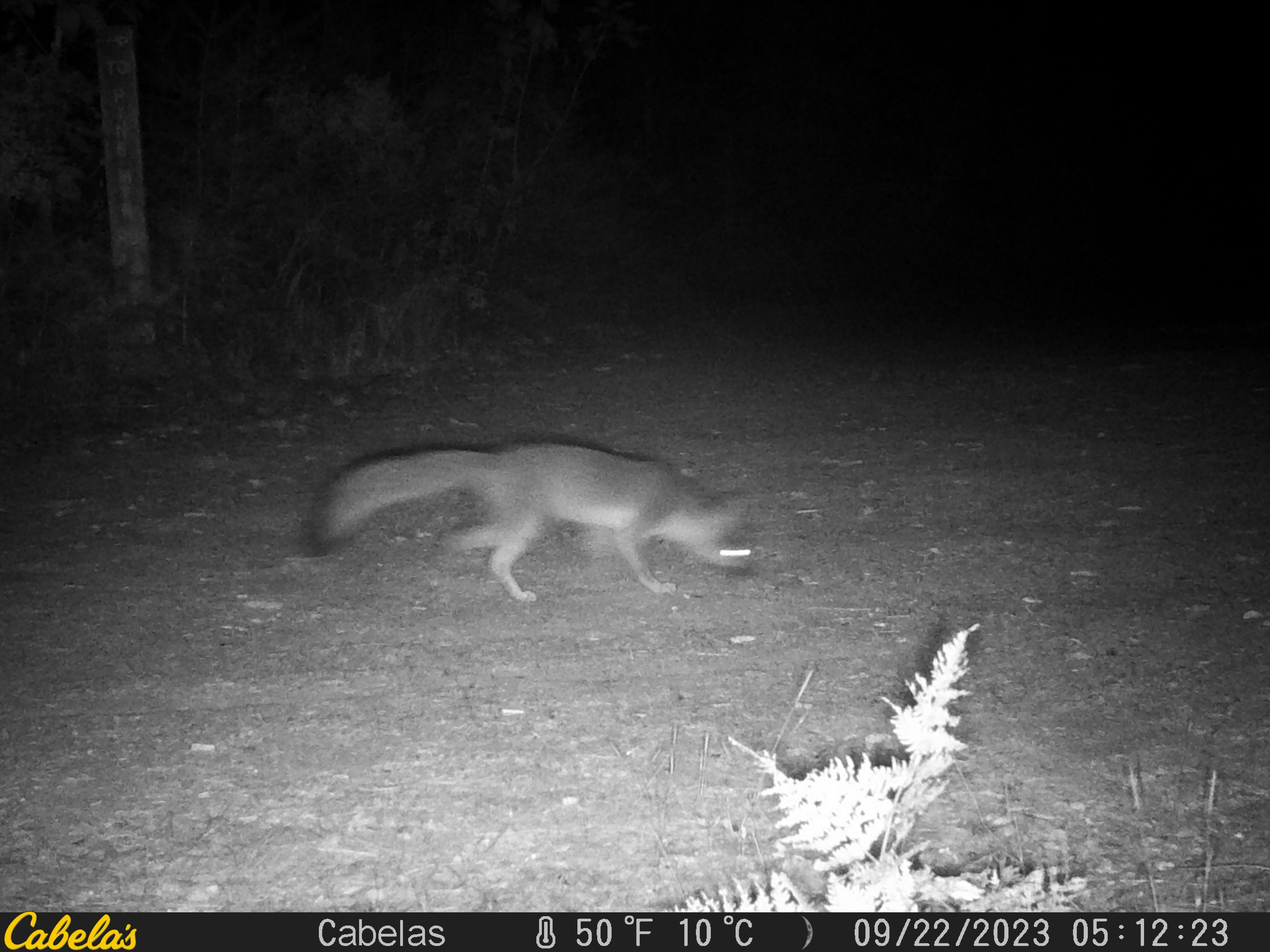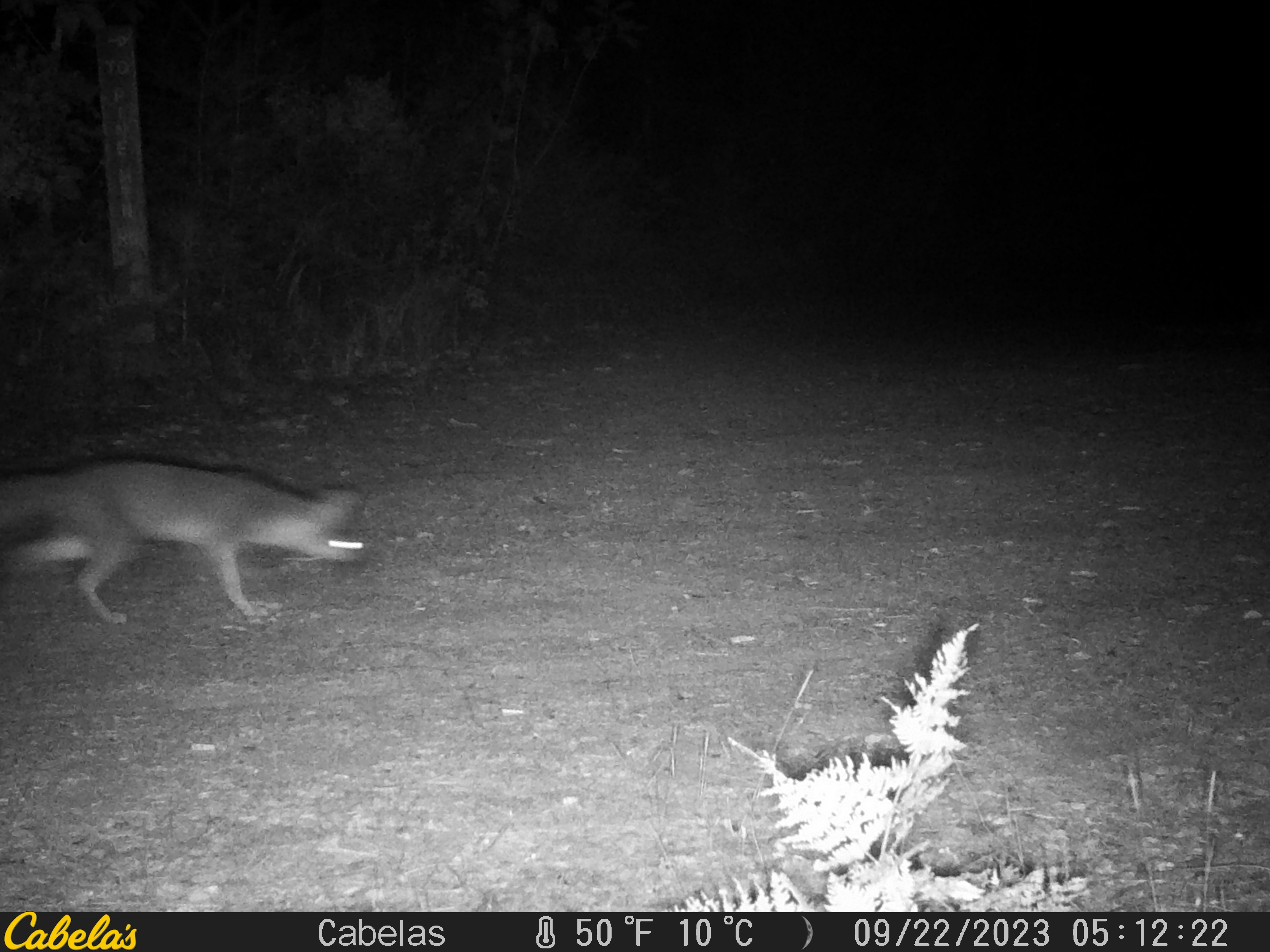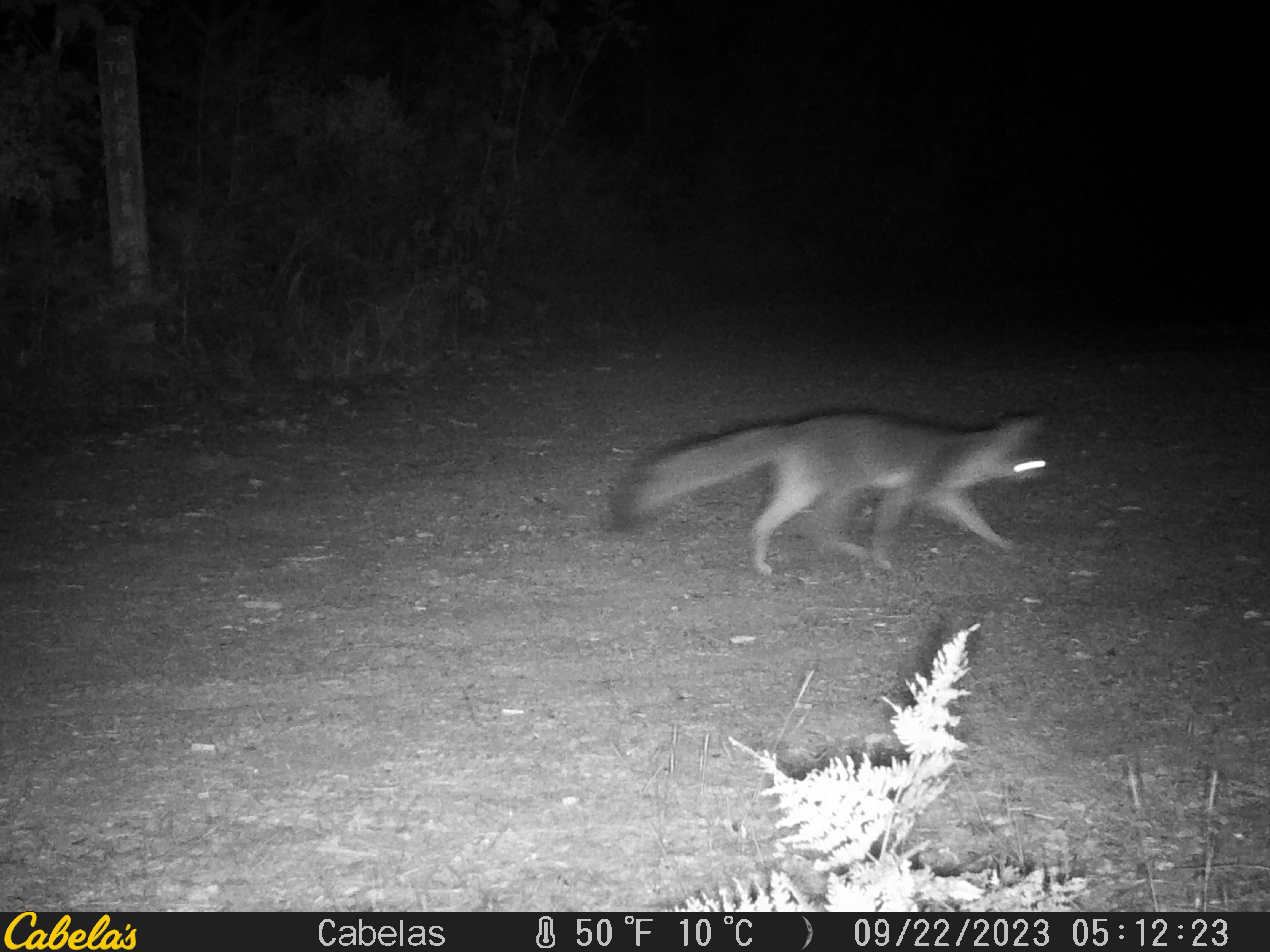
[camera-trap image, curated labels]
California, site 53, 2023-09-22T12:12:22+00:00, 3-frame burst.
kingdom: Animalia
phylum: Chordata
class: Mammalia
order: Carnivora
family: Canidae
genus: Urocyon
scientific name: Urocyon cinereoargenteus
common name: gray fox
Gray fox (Urocyon cinereoargenteus).